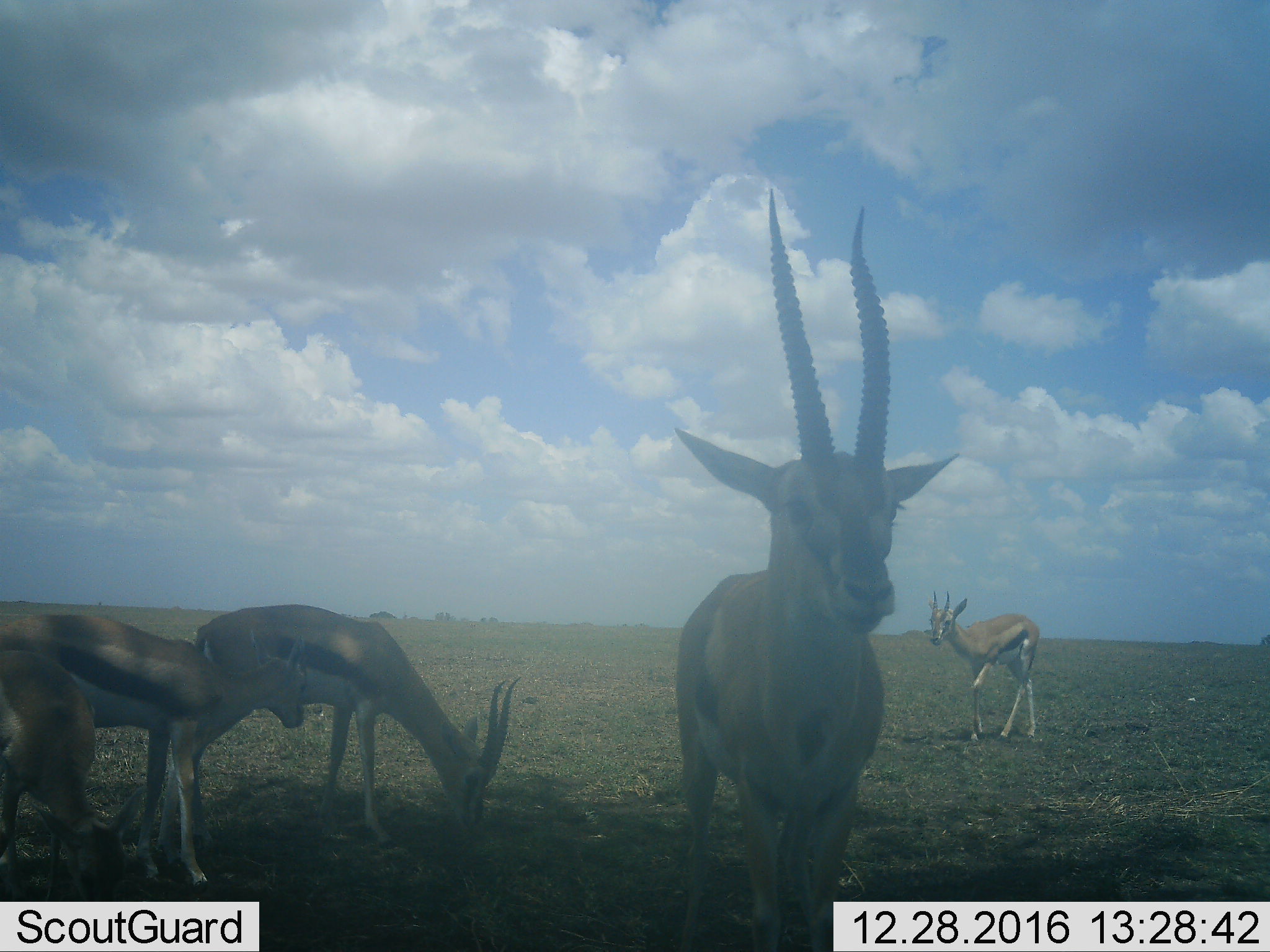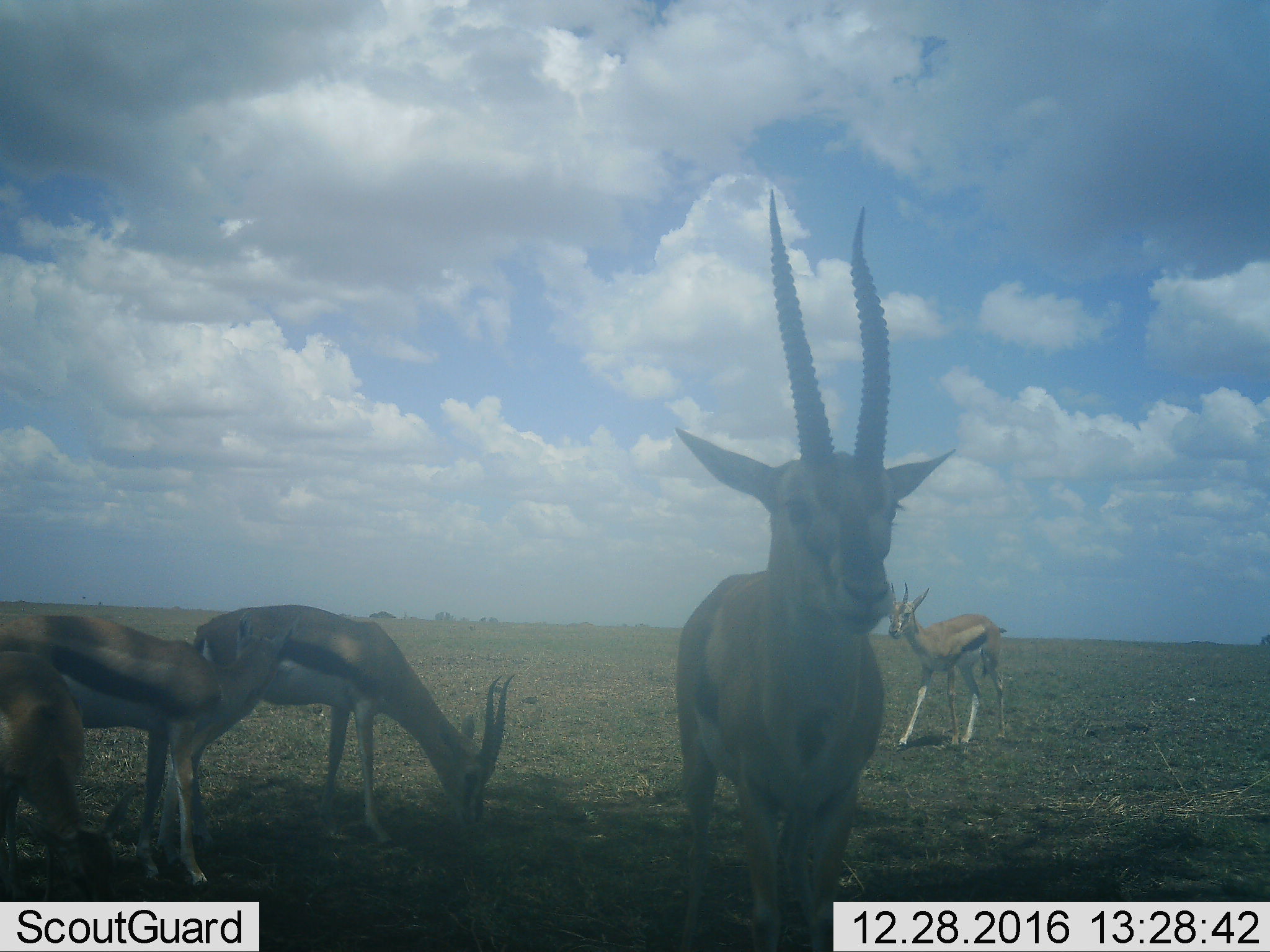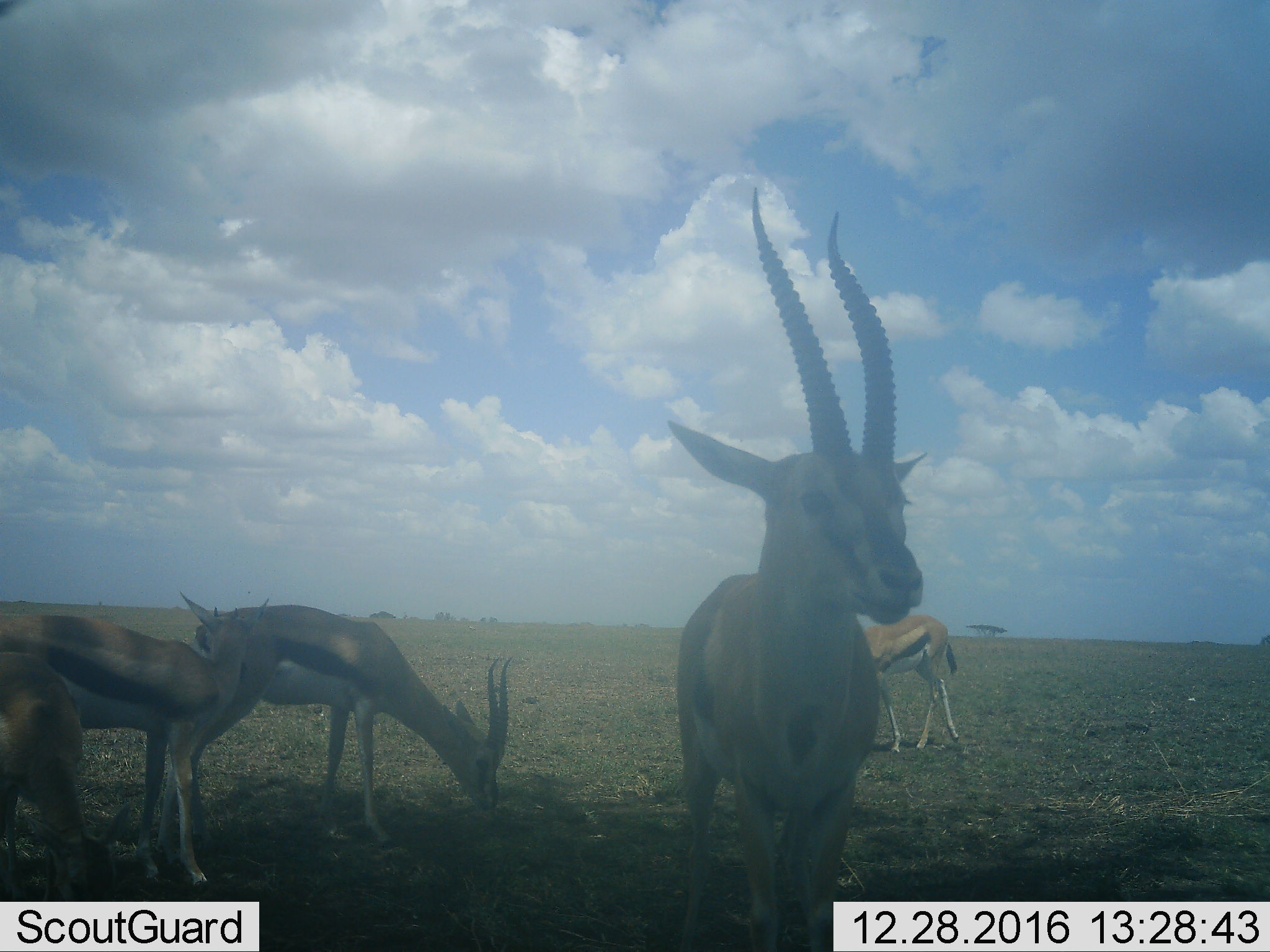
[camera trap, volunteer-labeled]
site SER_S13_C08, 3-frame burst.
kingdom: Animalia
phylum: Chordata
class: Mammalia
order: Artiodactyla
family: Bovidae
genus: Eudorcas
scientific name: Eudorcas thomsonii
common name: thomson's gazelle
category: gazellethomsons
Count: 5.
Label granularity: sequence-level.